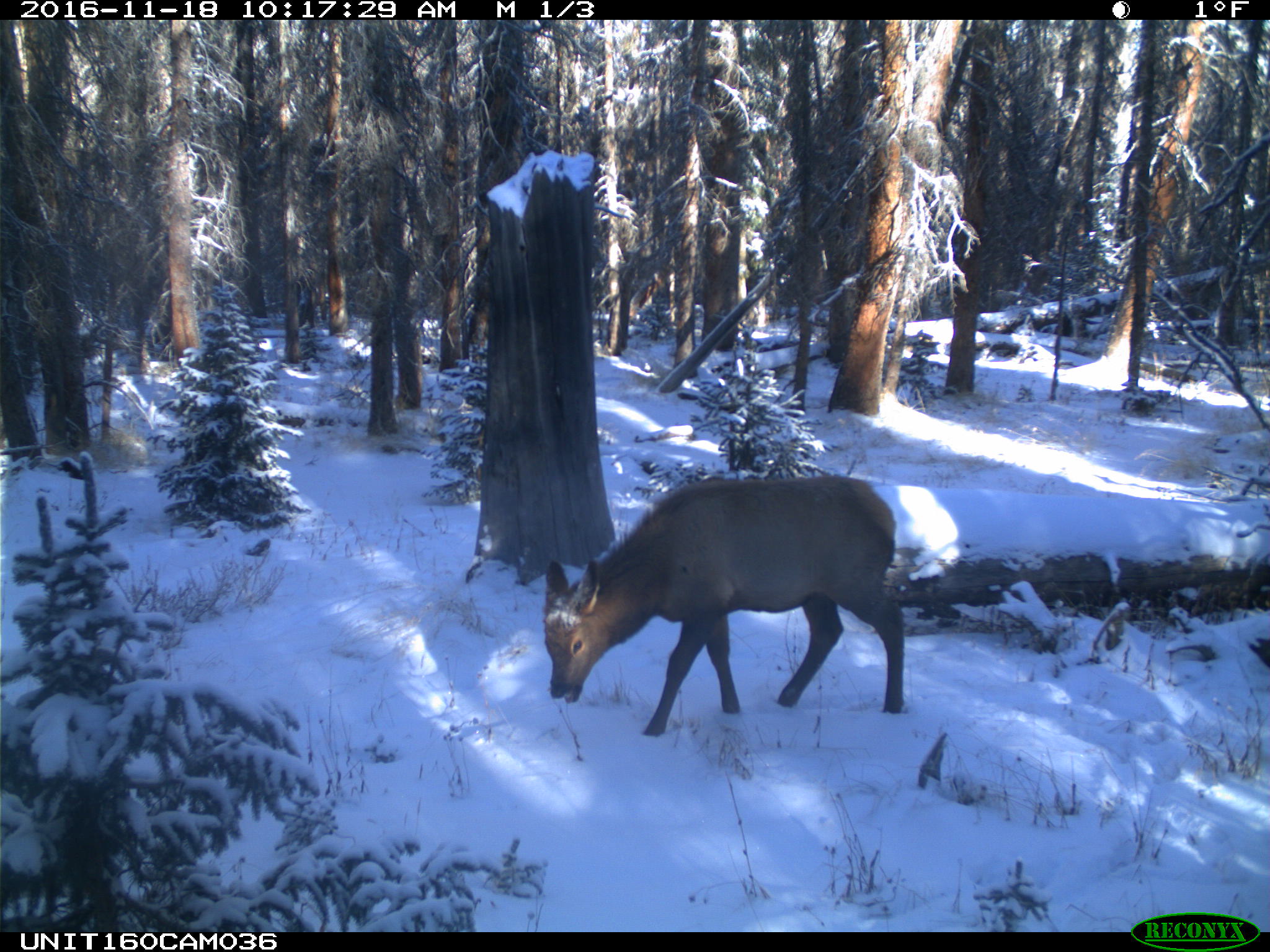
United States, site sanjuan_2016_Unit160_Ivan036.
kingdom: Animalia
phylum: Chordata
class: Mammalia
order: Artiodactyla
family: Cervidae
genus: Cervus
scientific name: Cervus elaphus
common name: red deer